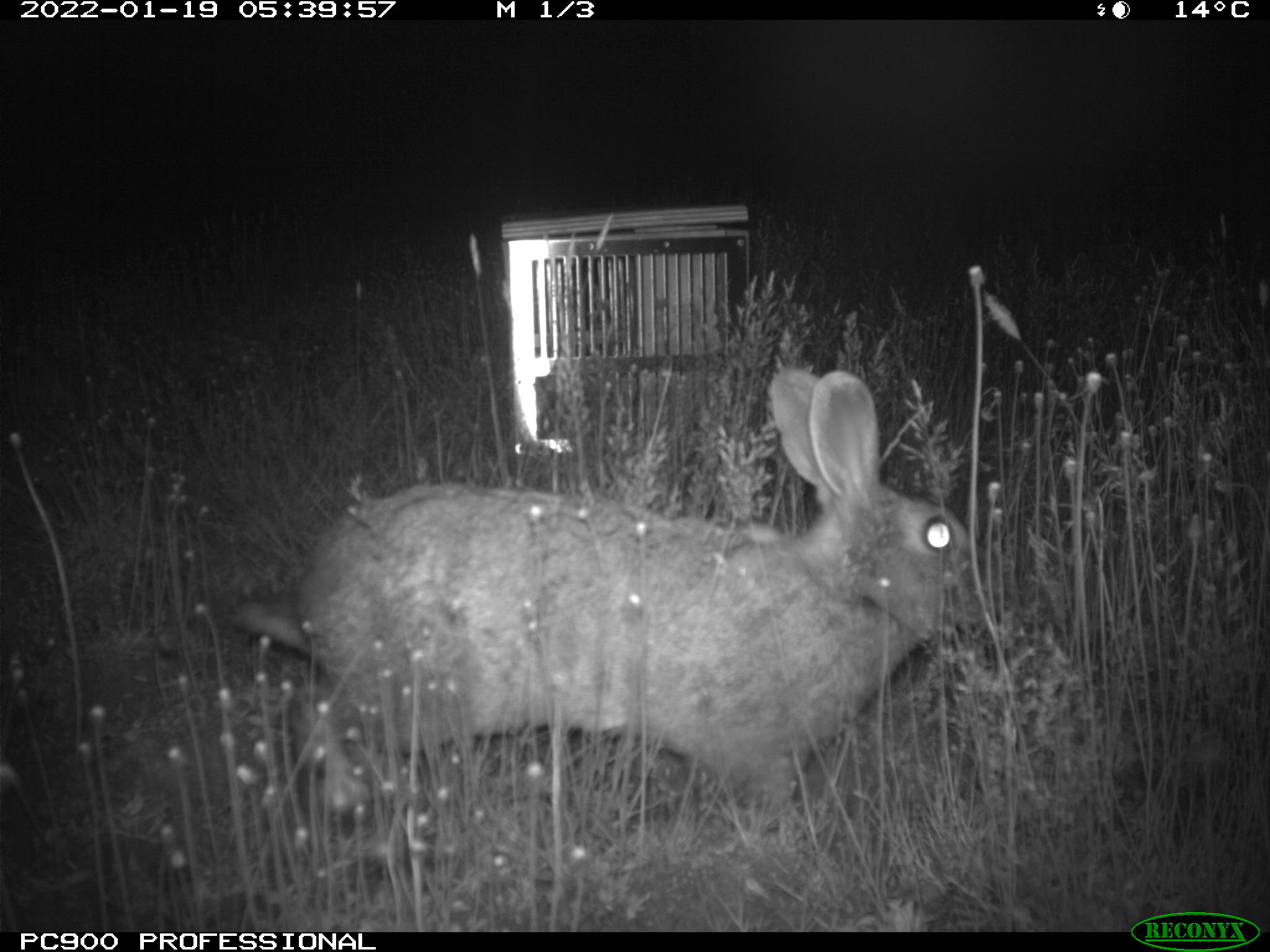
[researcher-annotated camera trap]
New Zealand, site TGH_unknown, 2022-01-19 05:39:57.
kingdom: Animalia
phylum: Chordata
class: Mammalia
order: Lagomorpha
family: Leporidae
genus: Oryctolagus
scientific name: Oryctolagus cuniculus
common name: european rabbit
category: rabbit